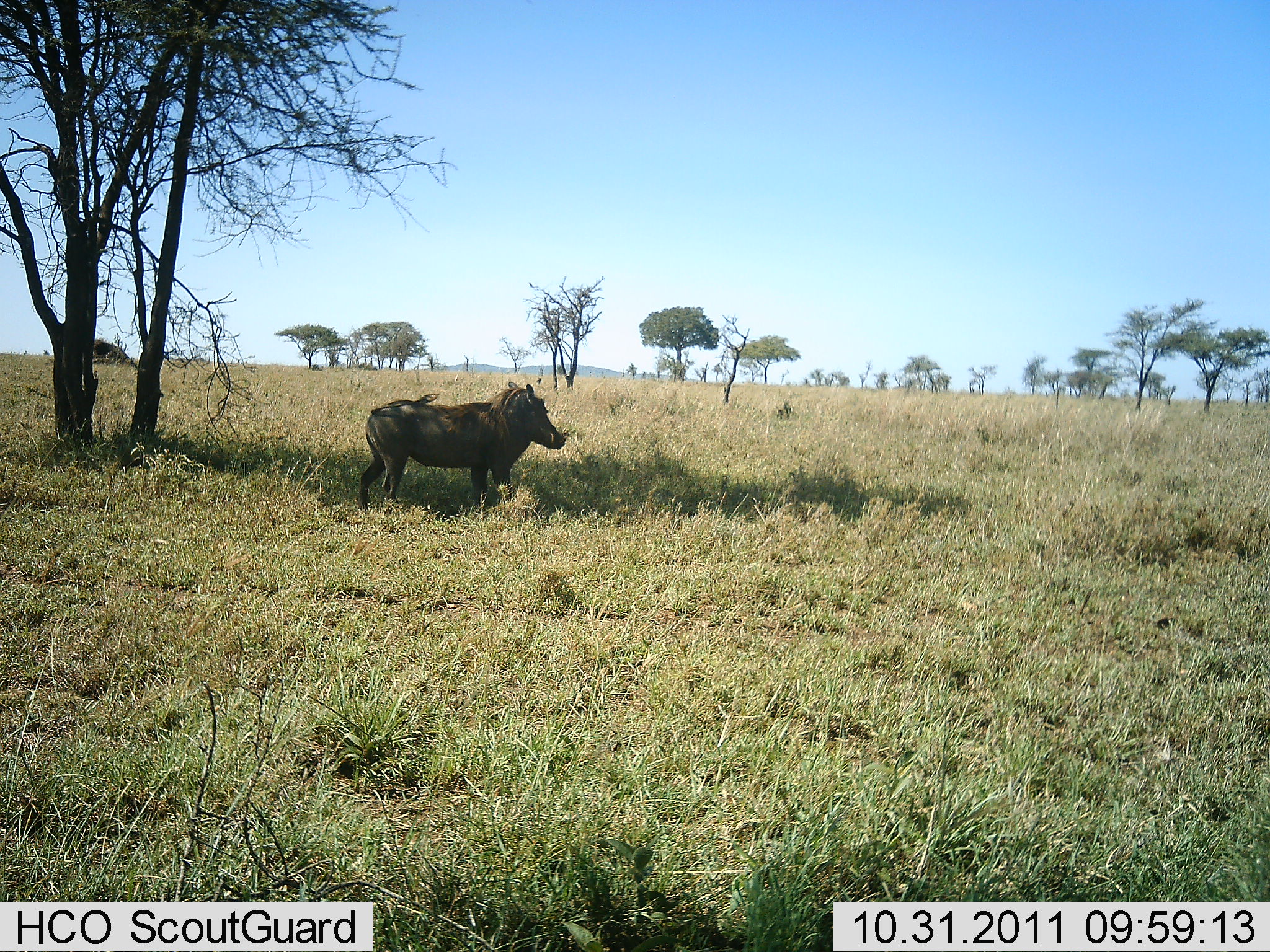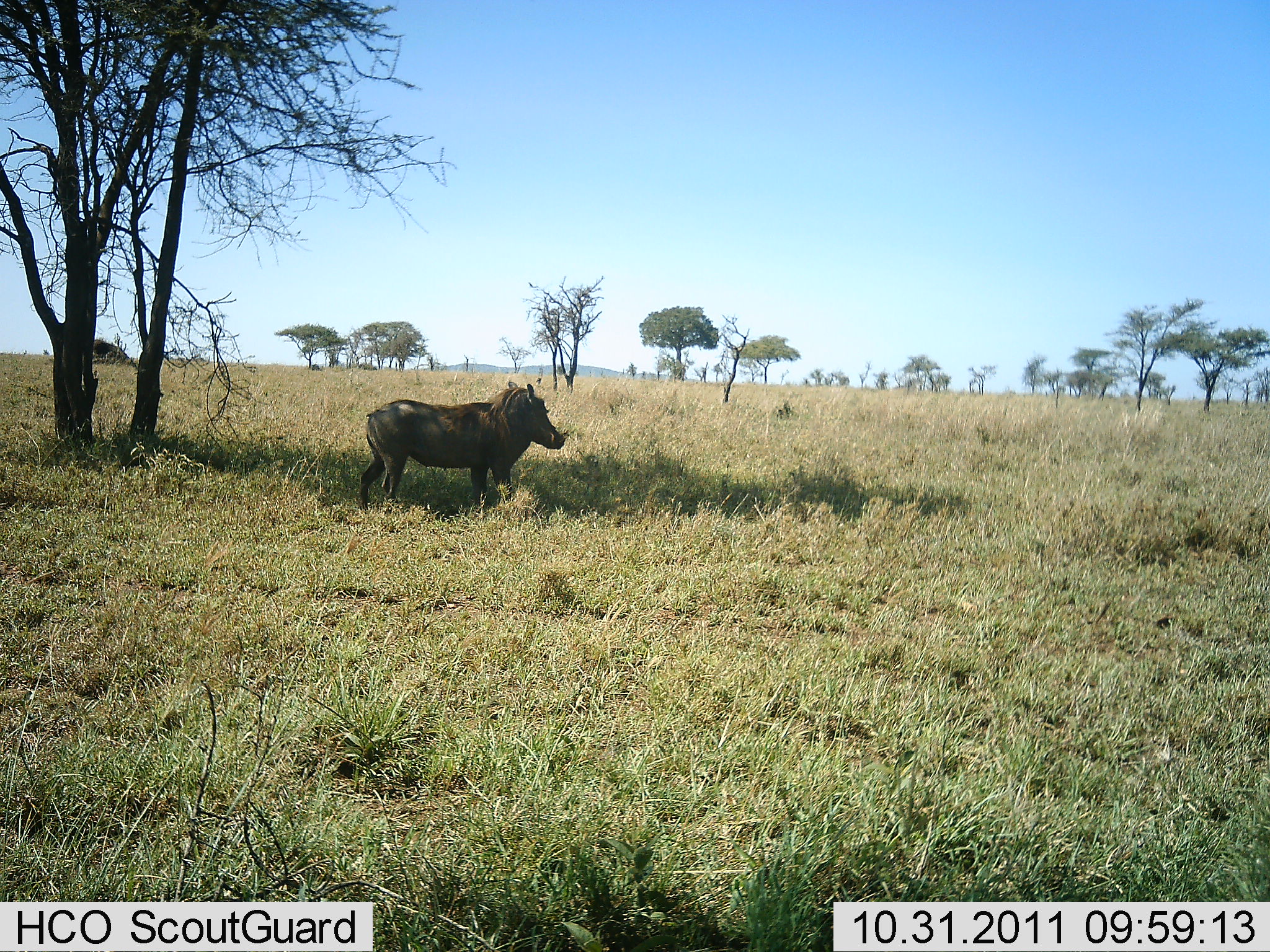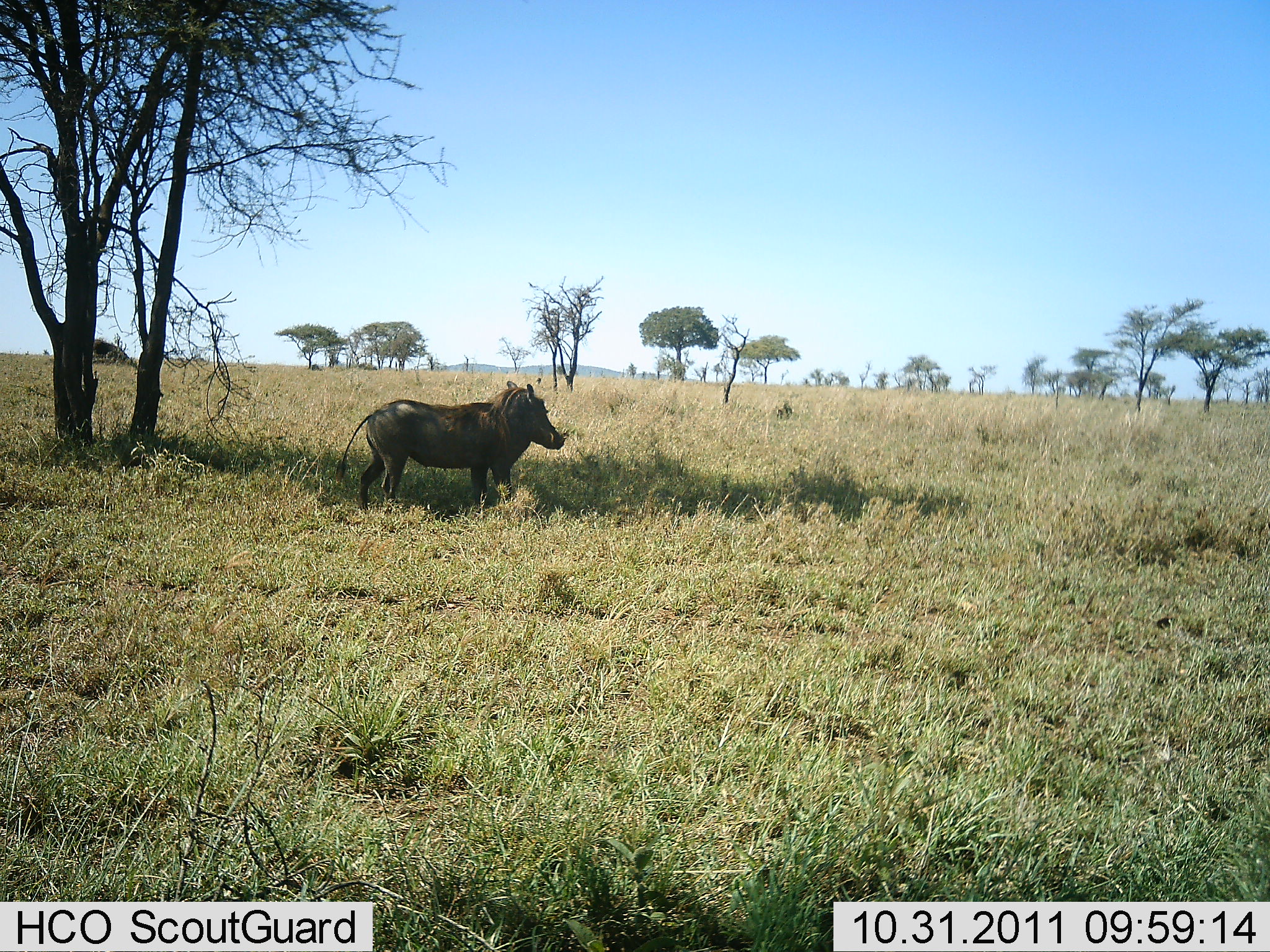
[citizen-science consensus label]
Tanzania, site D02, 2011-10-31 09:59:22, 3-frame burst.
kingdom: Animalia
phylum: Chordata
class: Mammalia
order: Artiodactyla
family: Suidae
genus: Phacochoerus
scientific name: Phacochoerus africanus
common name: warthog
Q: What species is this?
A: Warthog (Phacochoerus africanus).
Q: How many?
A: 1.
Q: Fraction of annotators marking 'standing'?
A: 88%.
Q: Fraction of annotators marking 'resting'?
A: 6%.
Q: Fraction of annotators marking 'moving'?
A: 6%.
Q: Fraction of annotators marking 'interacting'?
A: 0%.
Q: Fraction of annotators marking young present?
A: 0%.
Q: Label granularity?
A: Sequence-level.